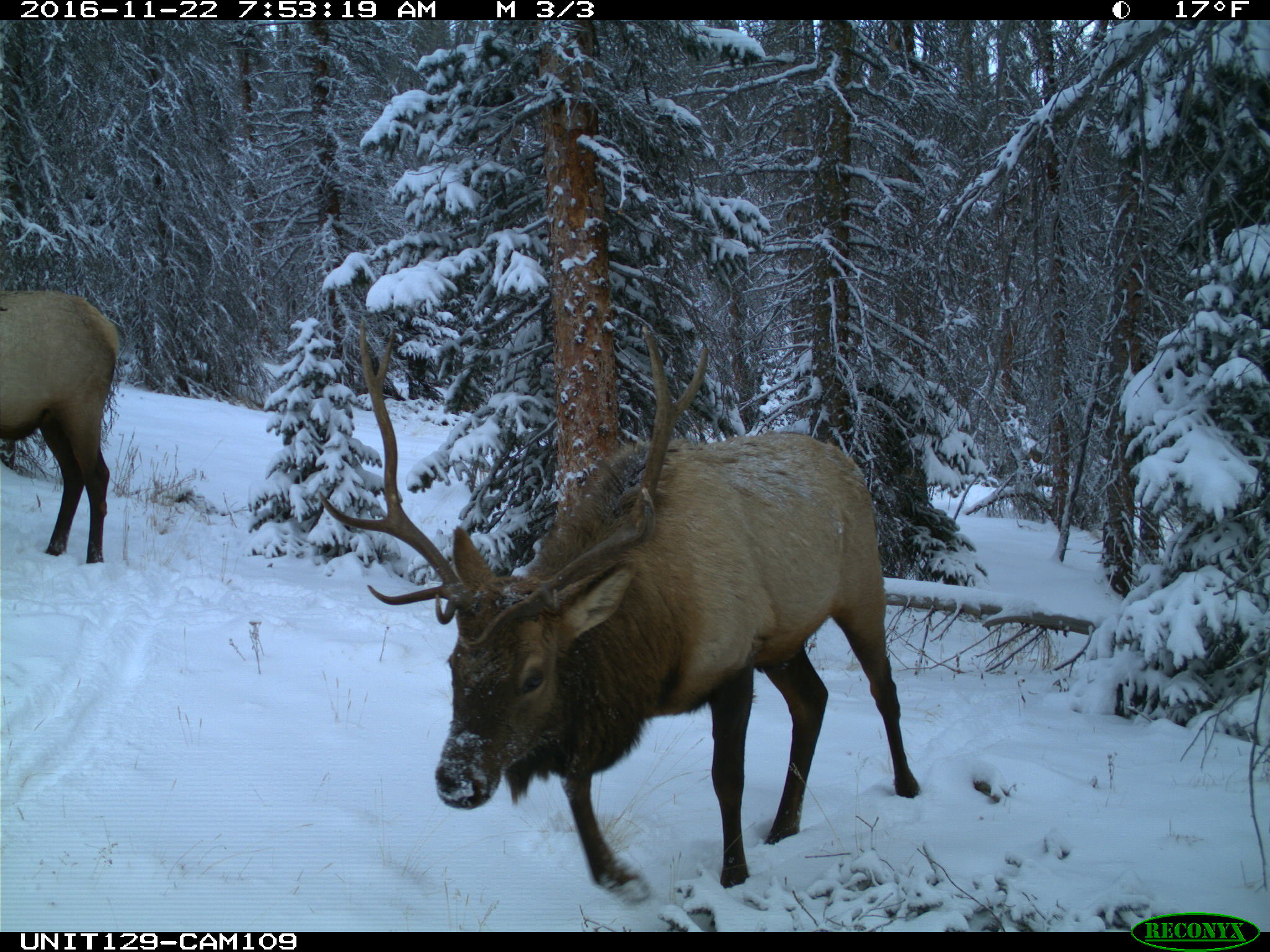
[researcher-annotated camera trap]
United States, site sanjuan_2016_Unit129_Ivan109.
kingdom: Animalia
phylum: Chordata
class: Mammalia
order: Artiodactyla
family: Cervidae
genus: Cervus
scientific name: Cervus elaphus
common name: red deer